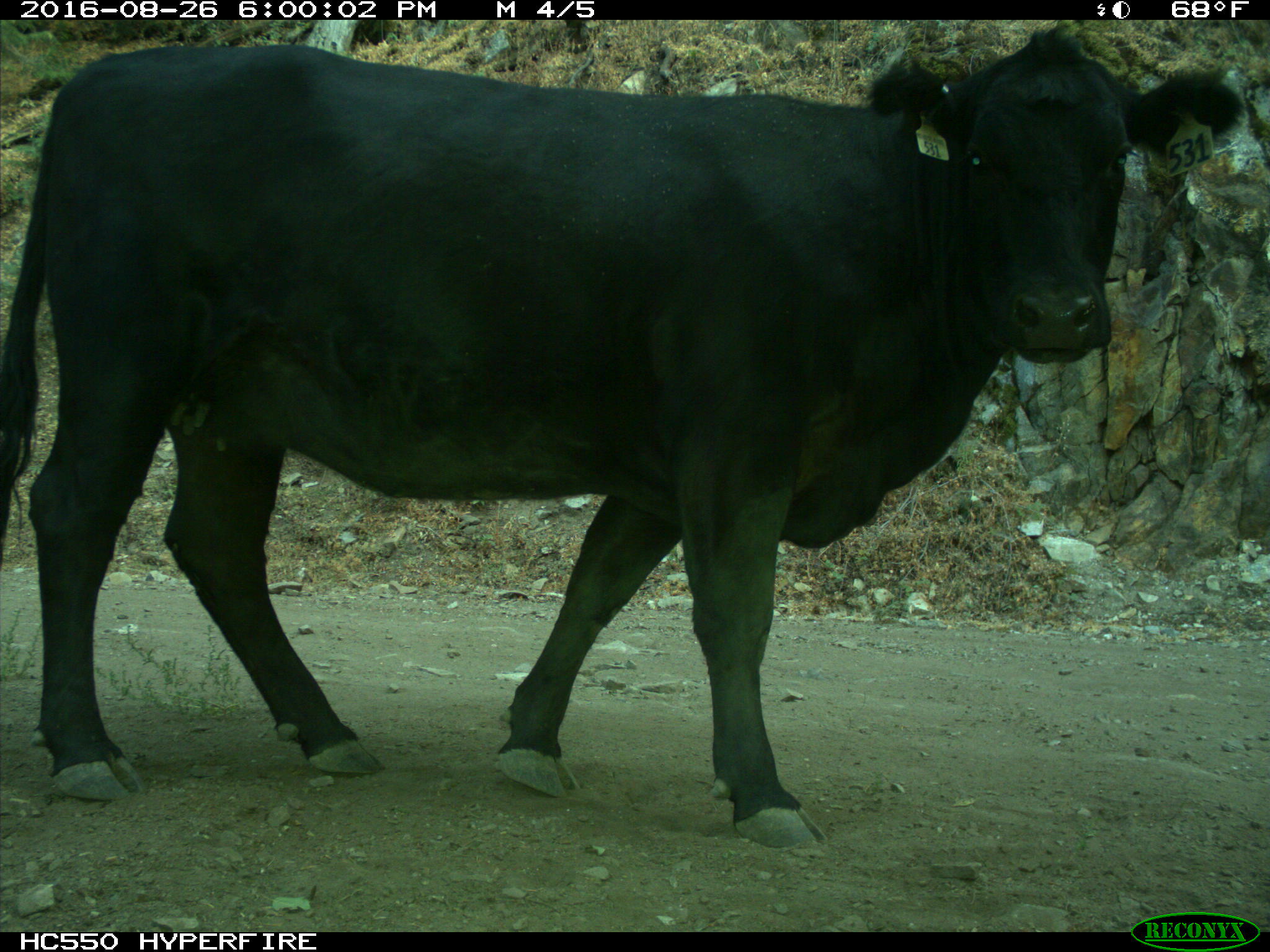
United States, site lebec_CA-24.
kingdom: Animalia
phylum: Chordata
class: Mammalia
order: Artiodactyla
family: Bovidae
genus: Bos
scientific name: Bos taurus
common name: domestic cow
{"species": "Bos taurus (domestic cow)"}